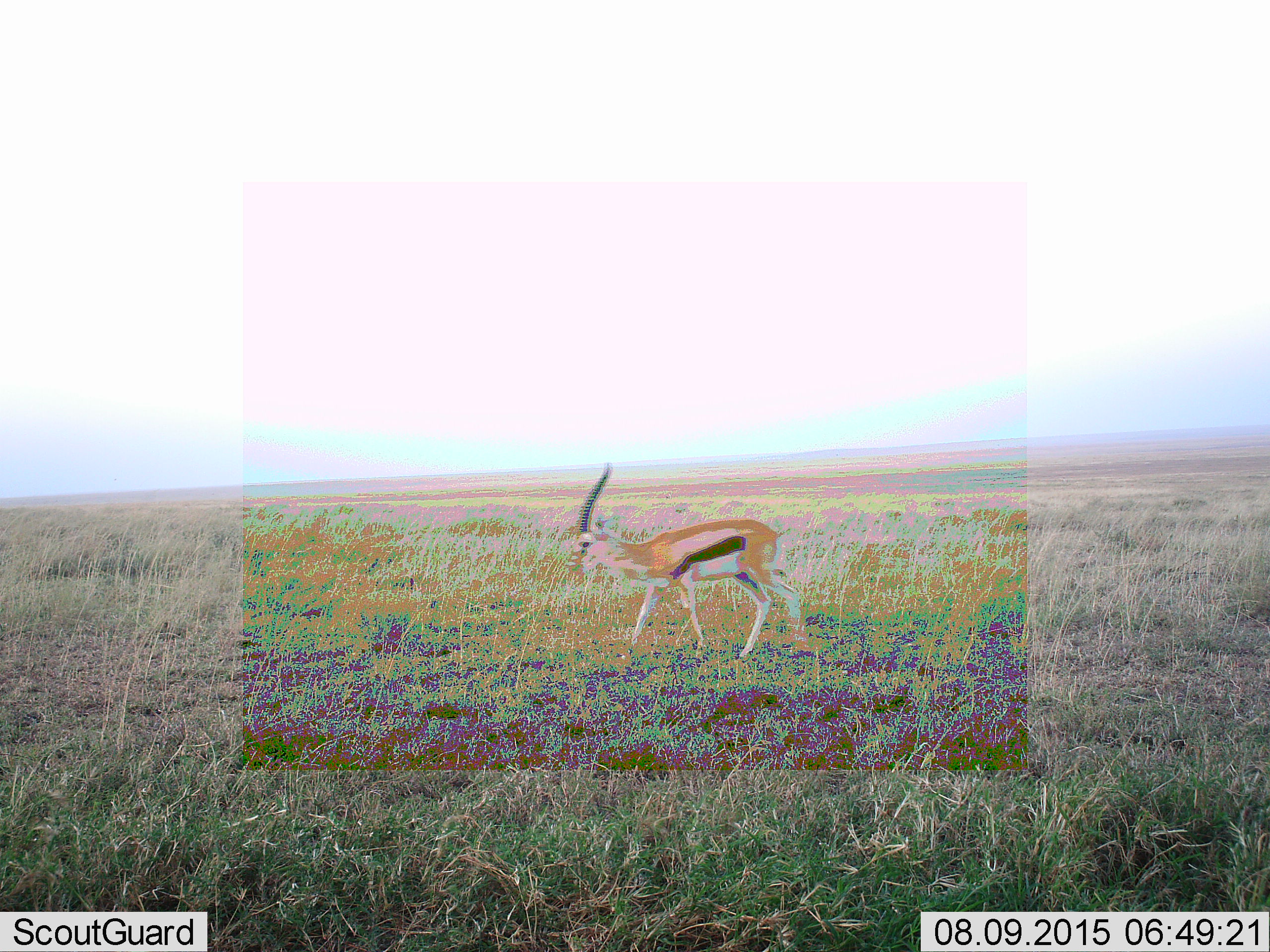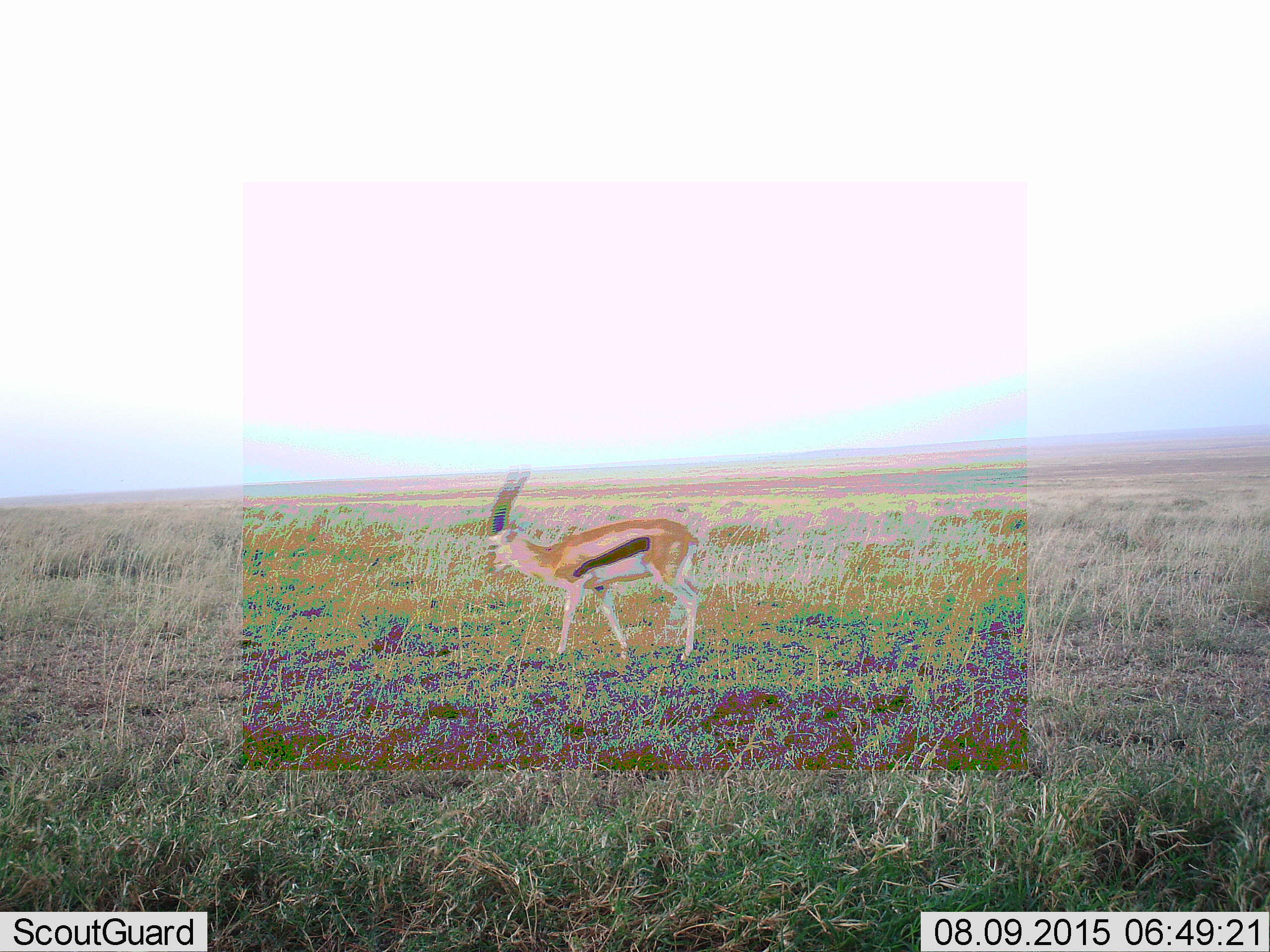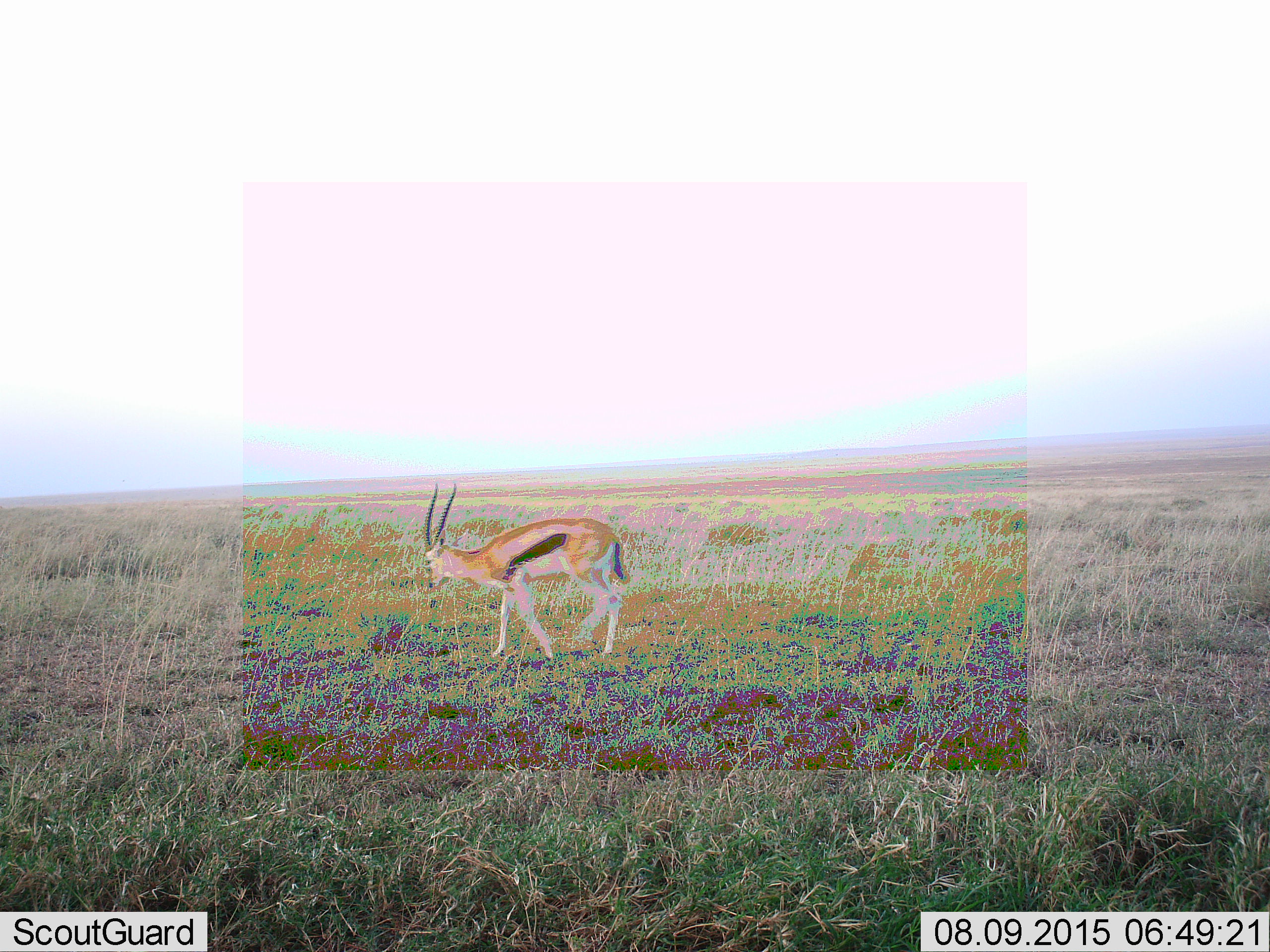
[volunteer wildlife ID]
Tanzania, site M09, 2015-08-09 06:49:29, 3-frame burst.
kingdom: Animalia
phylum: Chordata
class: Mammalia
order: Artiodactyla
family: Bovidae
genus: Eudorcas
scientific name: Eudorcas thomsonii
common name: thomson's gazelle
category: gazellethomsons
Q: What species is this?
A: Gazellethomsons (thomson's gazelle) (Eudorcas thomsonii).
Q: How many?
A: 1.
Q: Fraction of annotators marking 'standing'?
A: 11%.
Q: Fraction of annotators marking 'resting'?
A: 0%.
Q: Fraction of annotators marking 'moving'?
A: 89%.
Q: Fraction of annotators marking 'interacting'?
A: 0%.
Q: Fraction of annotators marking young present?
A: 0%.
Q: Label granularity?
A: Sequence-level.